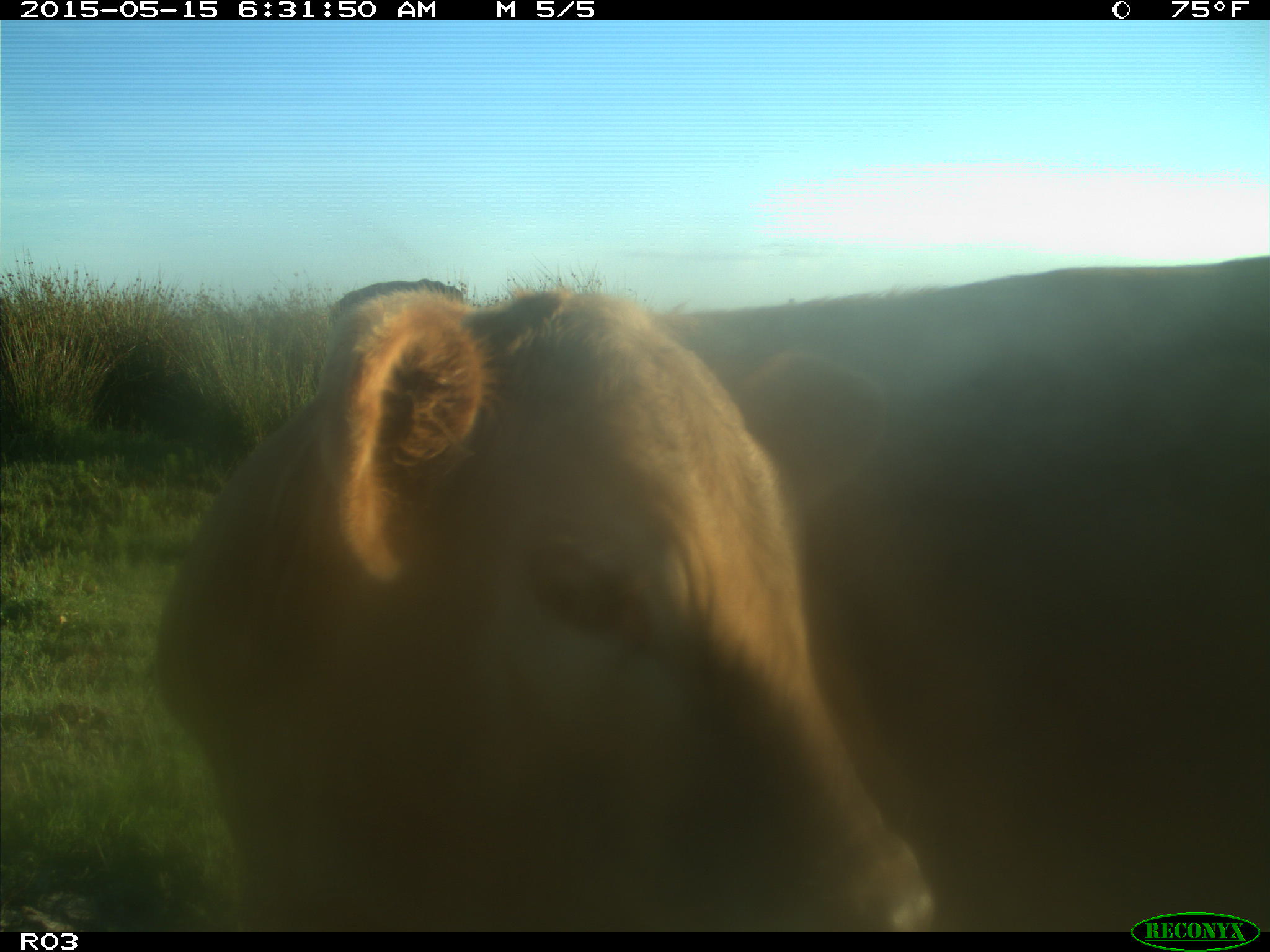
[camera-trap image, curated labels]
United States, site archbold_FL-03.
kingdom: Animalia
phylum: Chordata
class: Mammalia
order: Artiodactyla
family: Bovidae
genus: Bos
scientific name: Bos taurus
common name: domestic cow